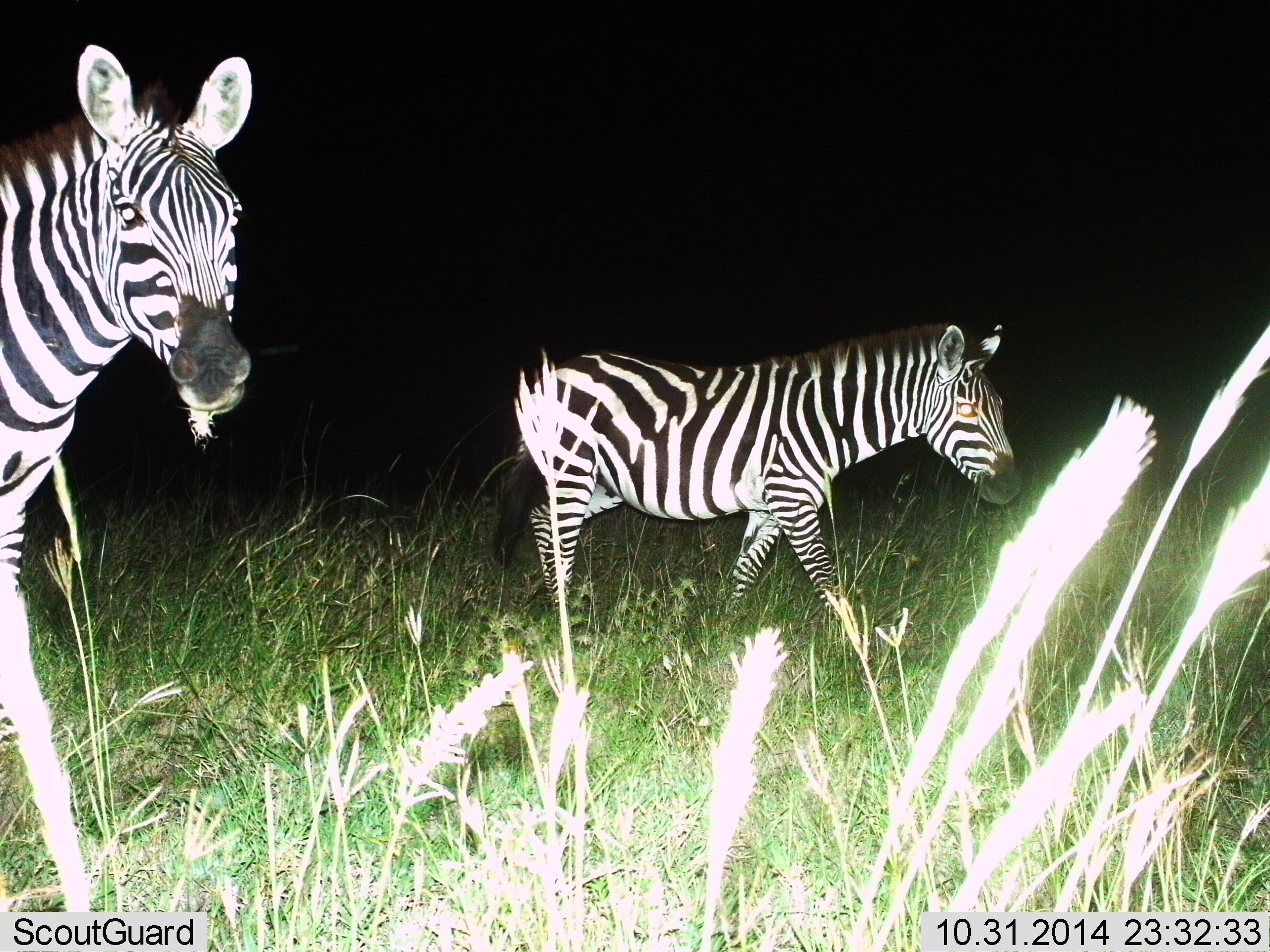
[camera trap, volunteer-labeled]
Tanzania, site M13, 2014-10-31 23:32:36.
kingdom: Animalia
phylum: Chordata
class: Mammalia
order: Perissodactyla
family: Equidae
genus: Equus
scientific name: Equus quagga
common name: plains zebra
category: zebra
Zebra (plains zebra) (Equus quagga), count 2. Behavior (volunteer vote fractions): standing 20%, resting 0%, moving 90%, interacting 0%. Young present (vote fraction): 0%. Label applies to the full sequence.